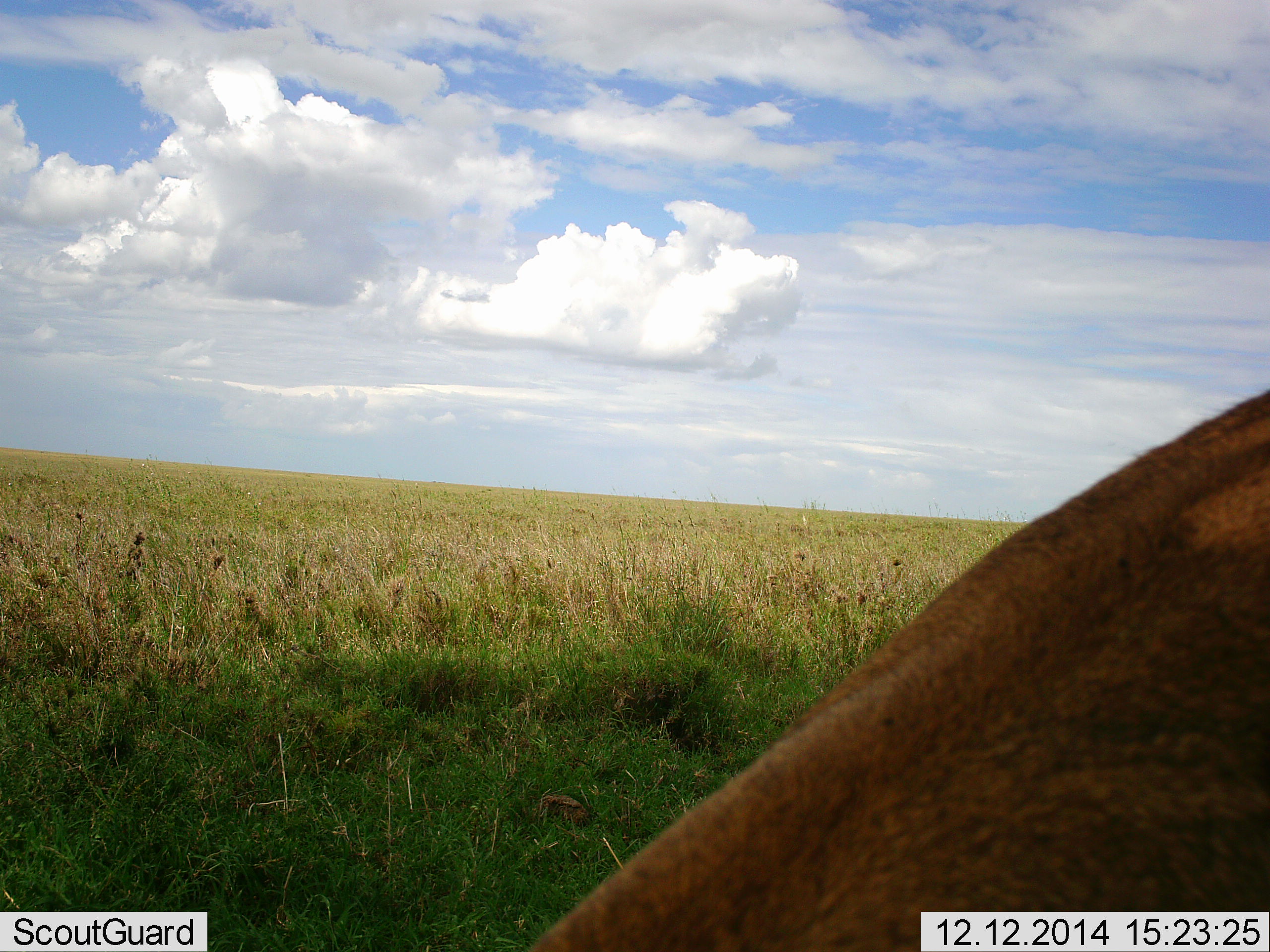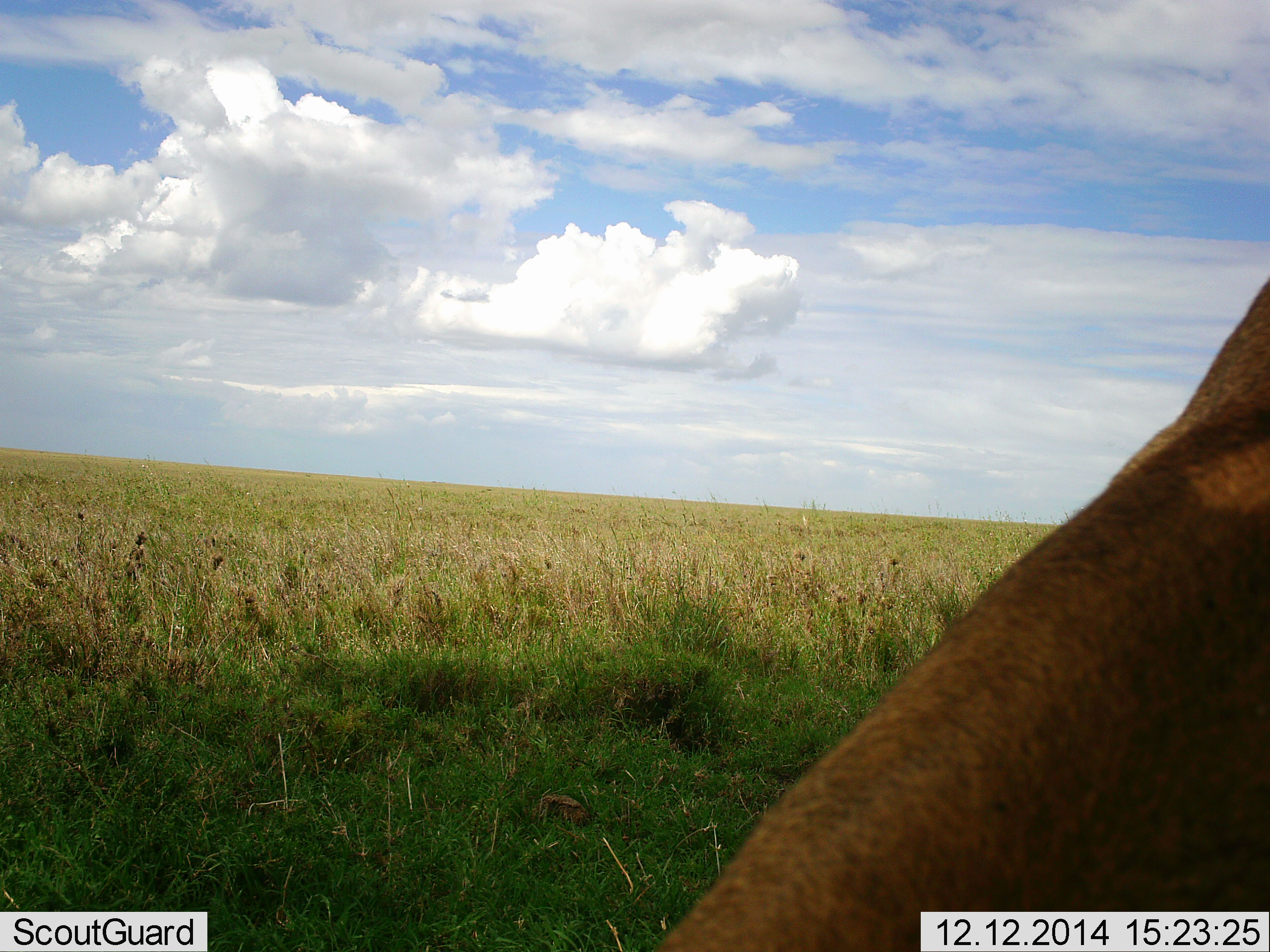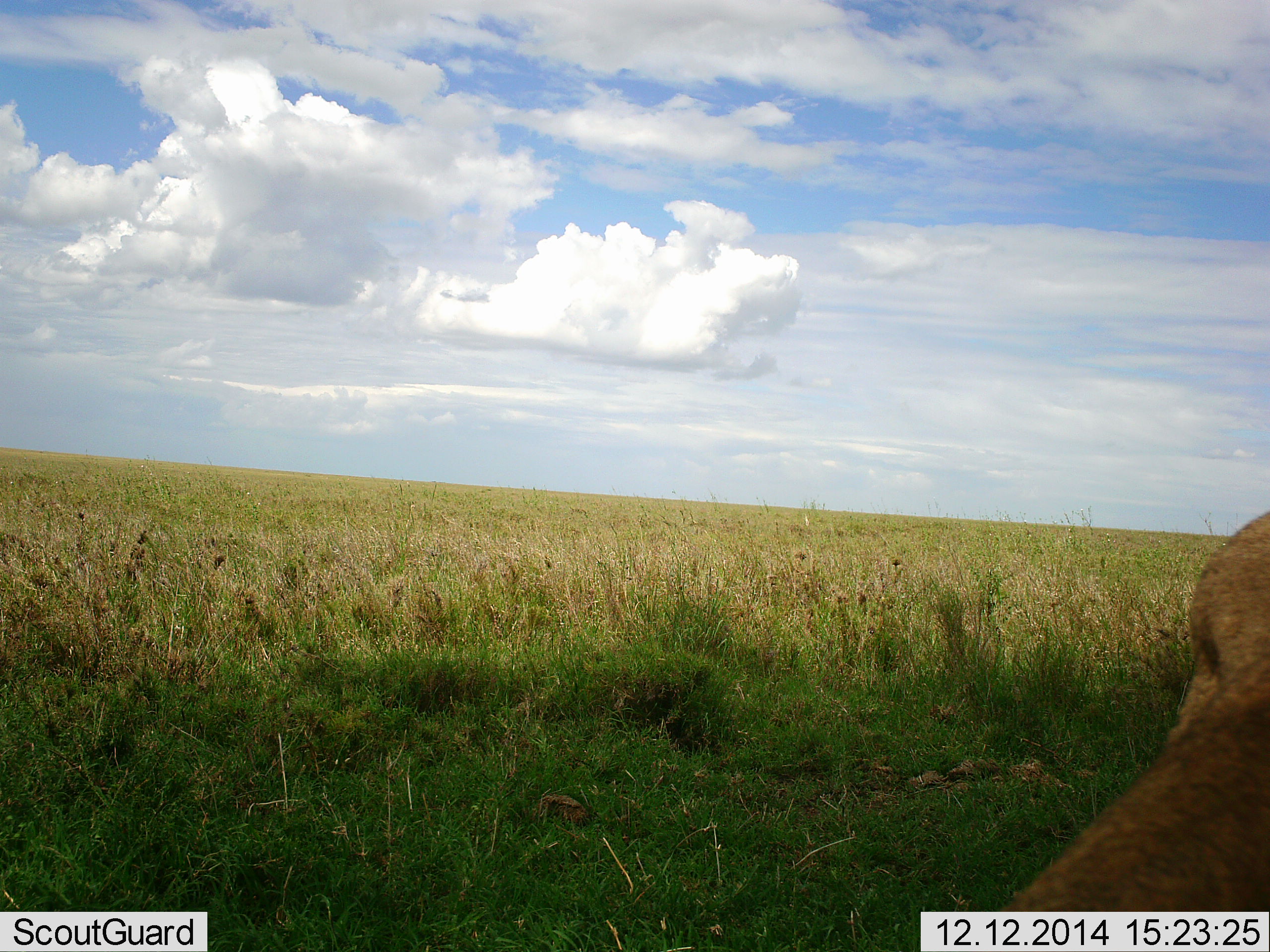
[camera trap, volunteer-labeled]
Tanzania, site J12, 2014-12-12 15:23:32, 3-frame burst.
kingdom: Animalia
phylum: Chordata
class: Mammalia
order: Carnivora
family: Felidae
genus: Panthera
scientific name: Panthera leo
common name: lion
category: lionfemale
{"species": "lionfemale (lion) (Panthera leo)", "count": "1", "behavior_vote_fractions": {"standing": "29%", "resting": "29%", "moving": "43%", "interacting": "0%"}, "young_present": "0%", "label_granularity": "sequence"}